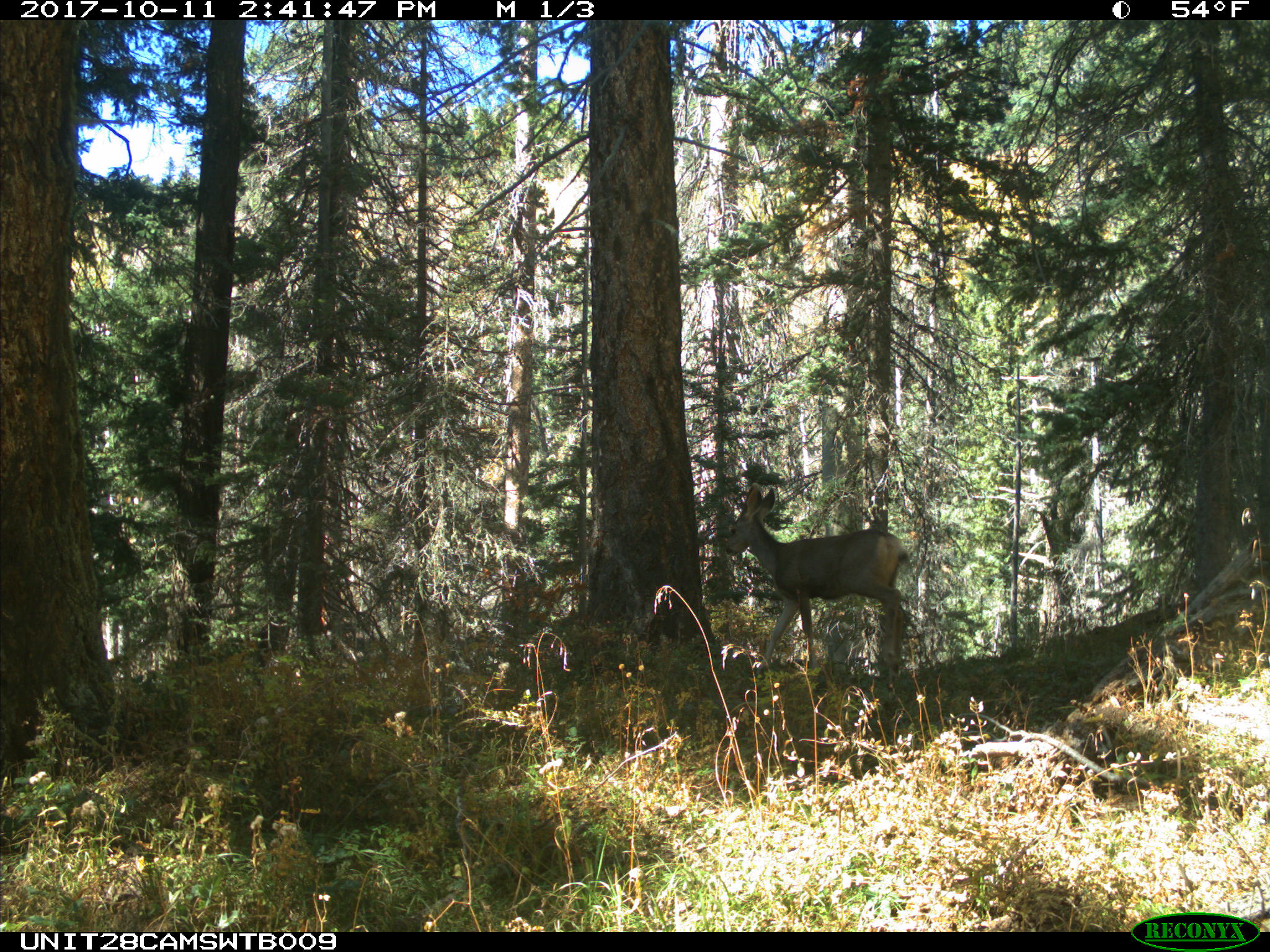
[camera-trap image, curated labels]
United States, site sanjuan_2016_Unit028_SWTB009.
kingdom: Animalia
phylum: Chordata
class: Mammalia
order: Artiodactyla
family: Cervidae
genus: Odocoileus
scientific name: Odocoileus hemionus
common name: mule deer